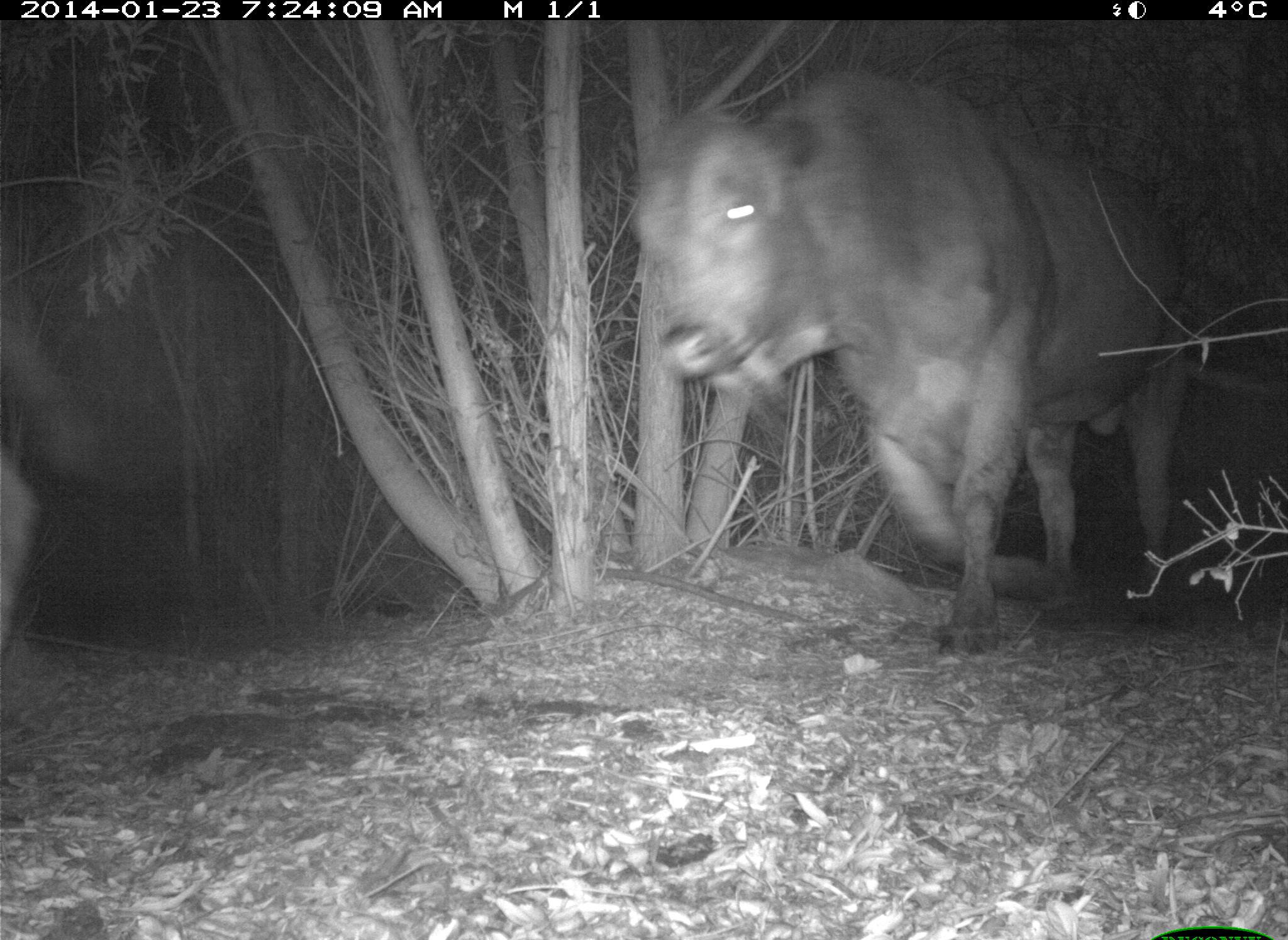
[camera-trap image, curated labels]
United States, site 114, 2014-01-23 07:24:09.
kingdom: Animalia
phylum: Chordata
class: Mammalia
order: Artiodactyla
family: Bovidae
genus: Bos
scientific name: Bos taurus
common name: cow